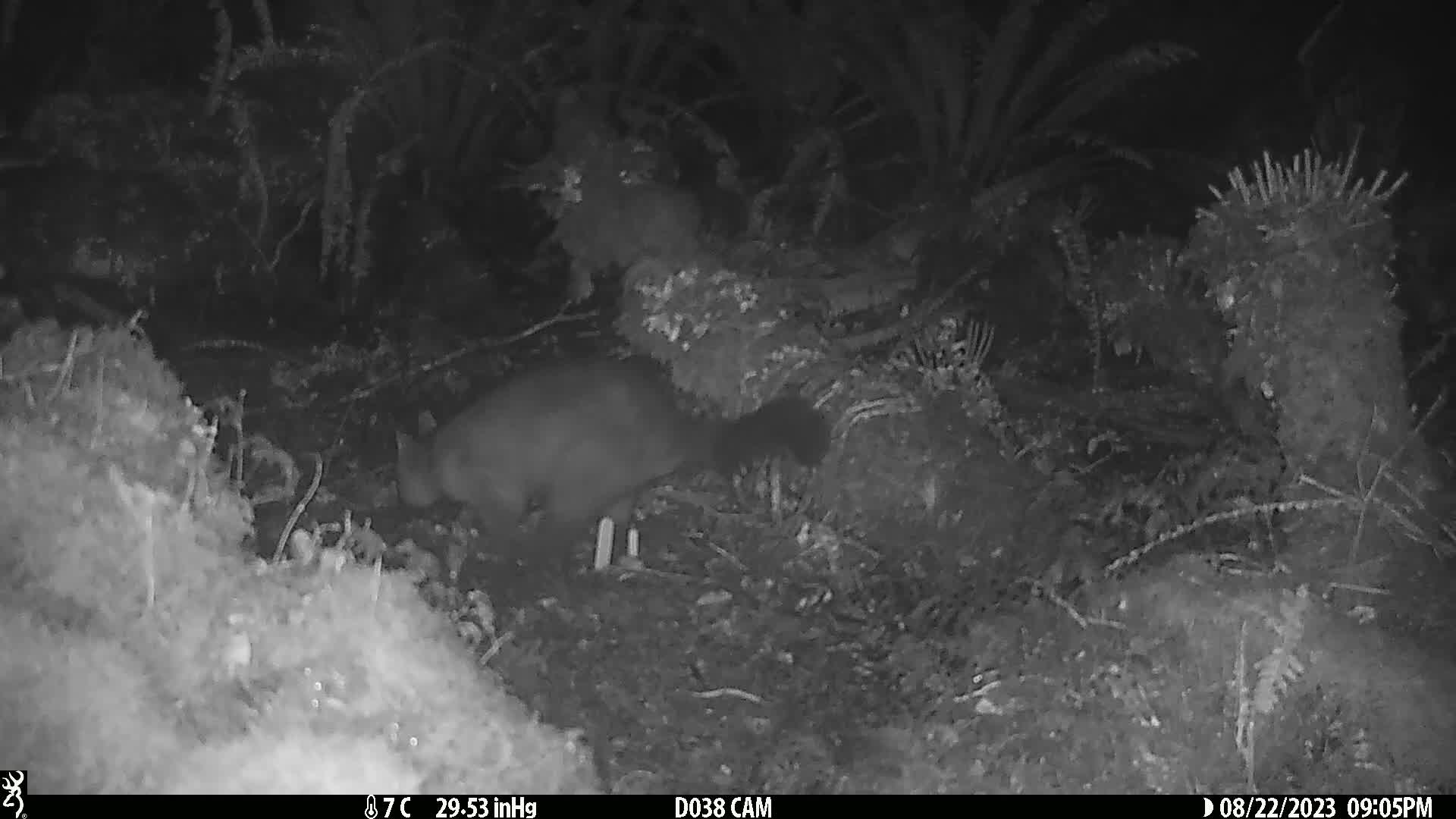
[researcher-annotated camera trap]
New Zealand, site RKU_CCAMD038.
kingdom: Animalia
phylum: Chordata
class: Mammalia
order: Diprotodontia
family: Phalangeridae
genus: Trichosurus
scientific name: Trichosurus vulpecula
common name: common brushtail possum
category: possum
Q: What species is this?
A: Possum (common brushtail possum) (Trichosurus vulpecula).